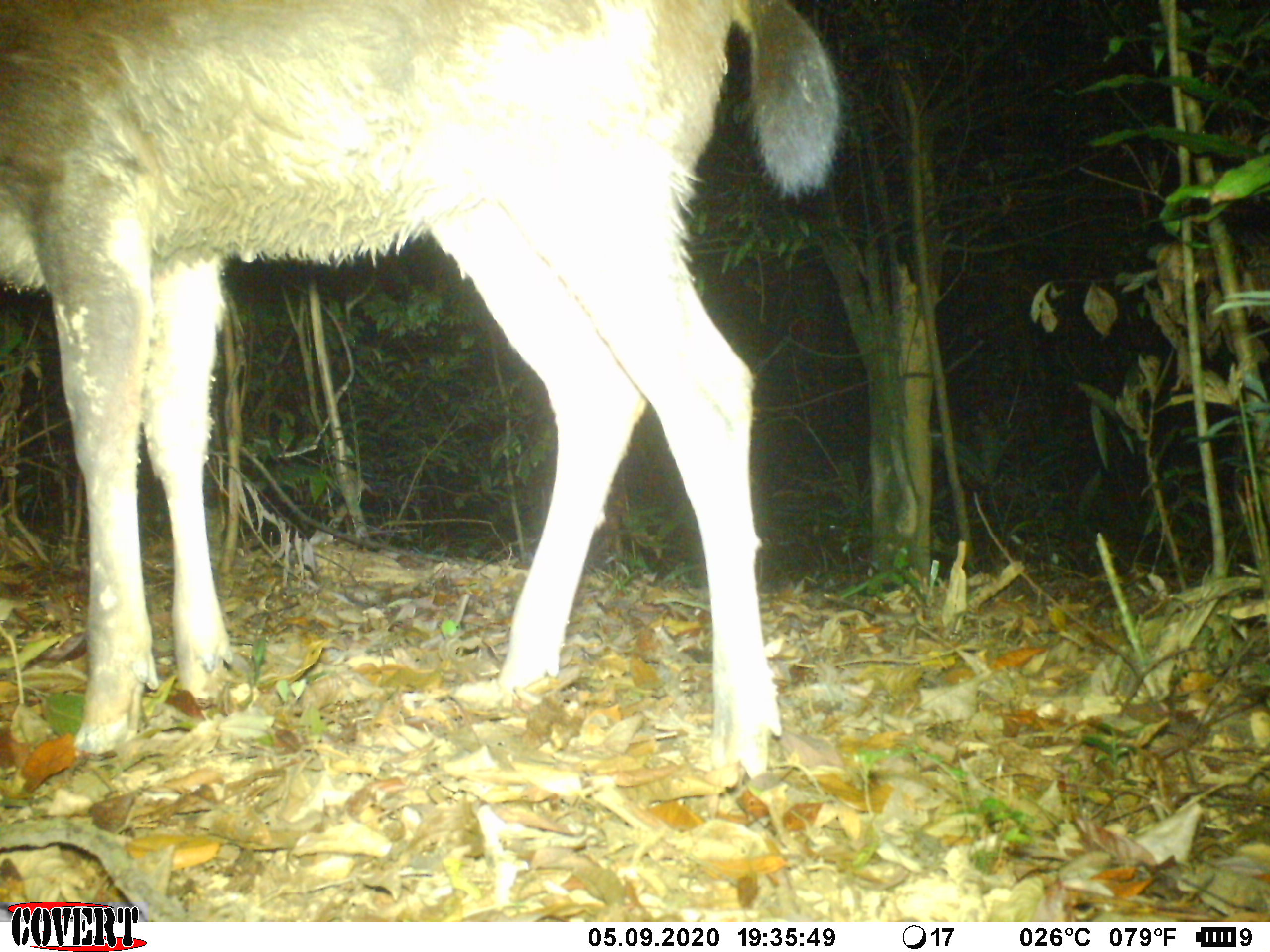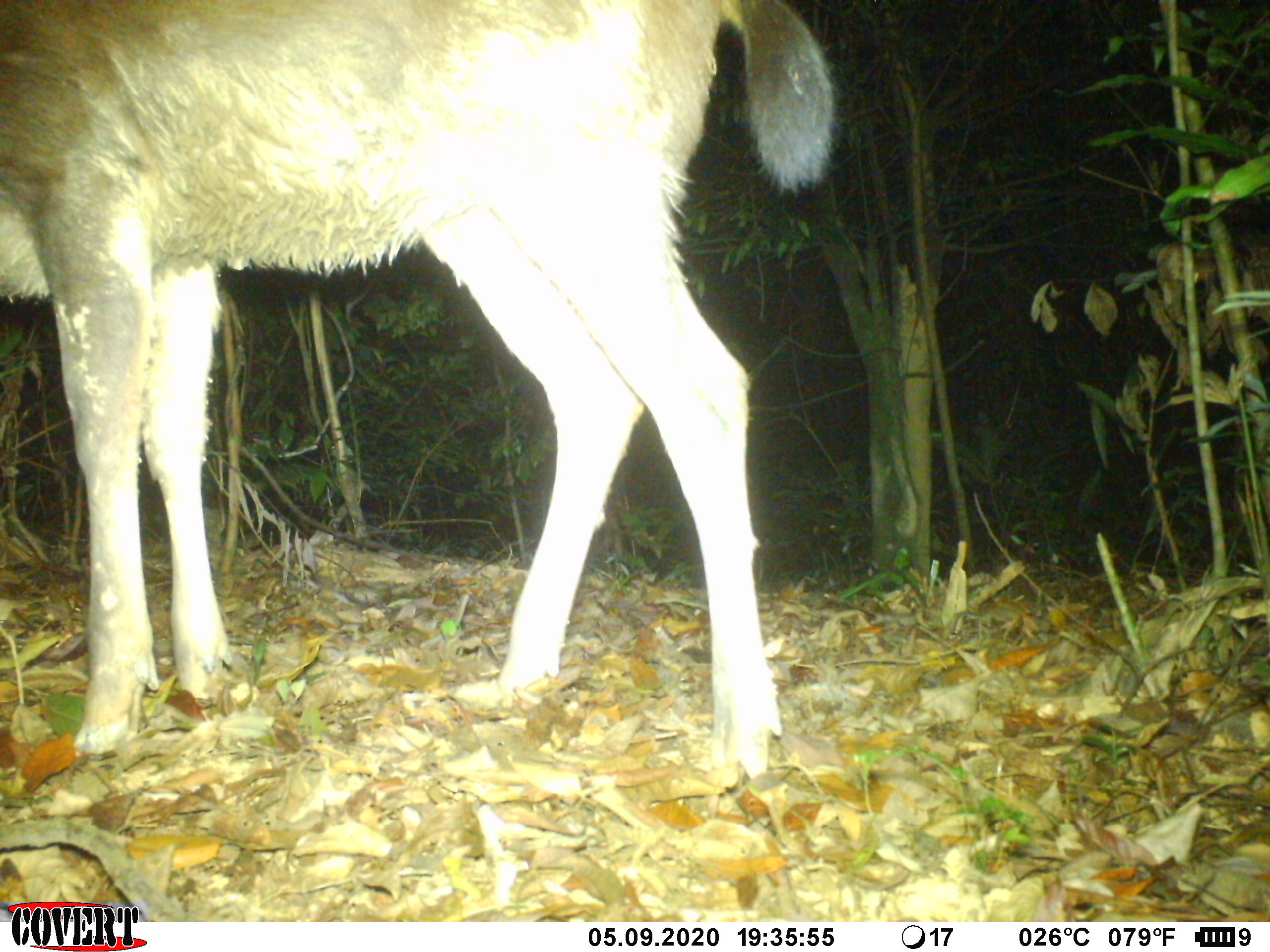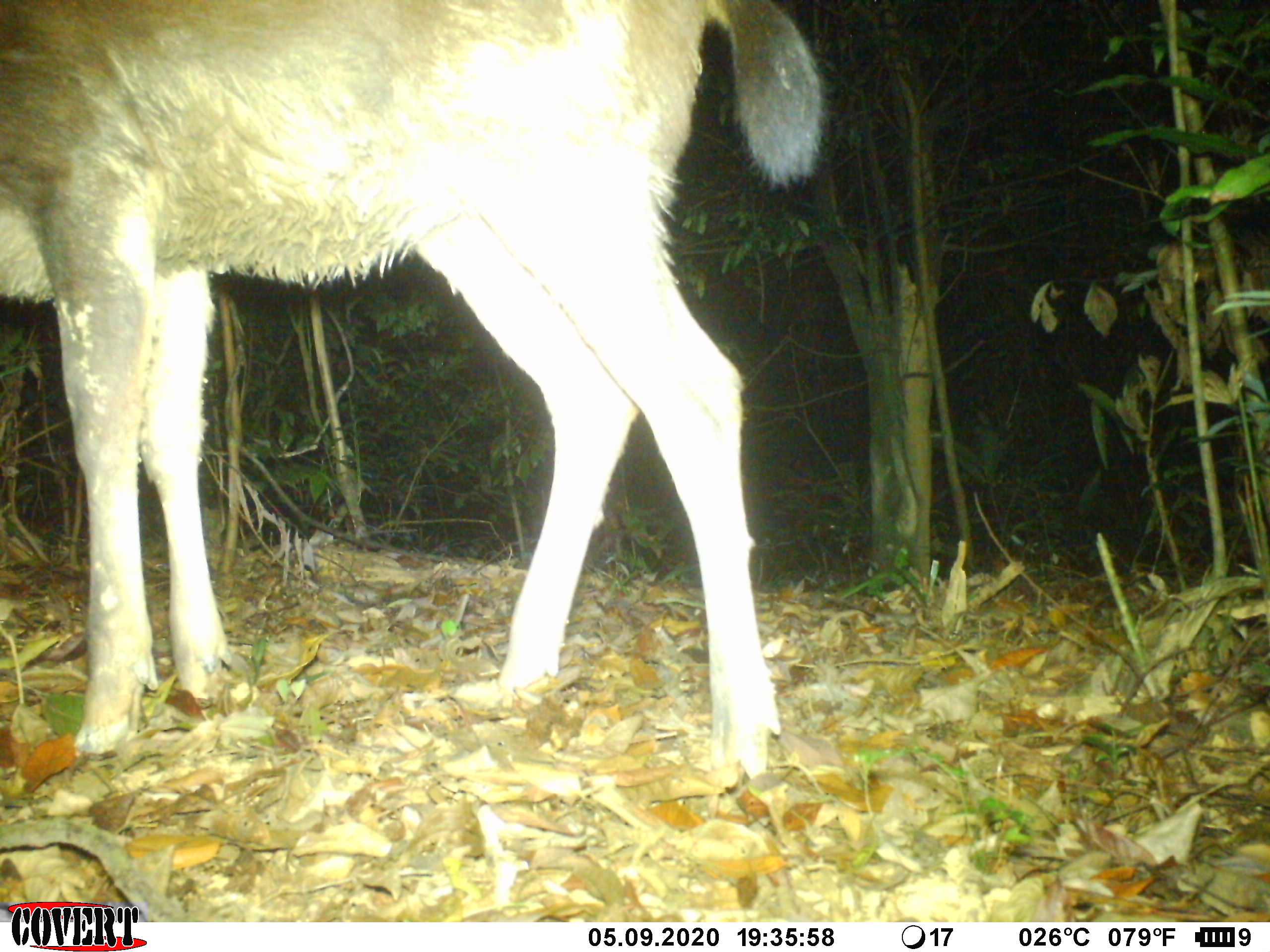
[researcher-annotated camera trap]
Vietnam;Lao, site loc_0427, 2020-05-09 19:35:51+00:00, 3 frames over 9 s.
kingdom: Animalia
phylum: Chordata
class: Mammalia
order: Artiodactyla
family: Cervidae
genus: Rusa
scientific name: Rusa unicolor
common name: sambar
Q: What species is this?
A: Sambar (Rusa unicolor).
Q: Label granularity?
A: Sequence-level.